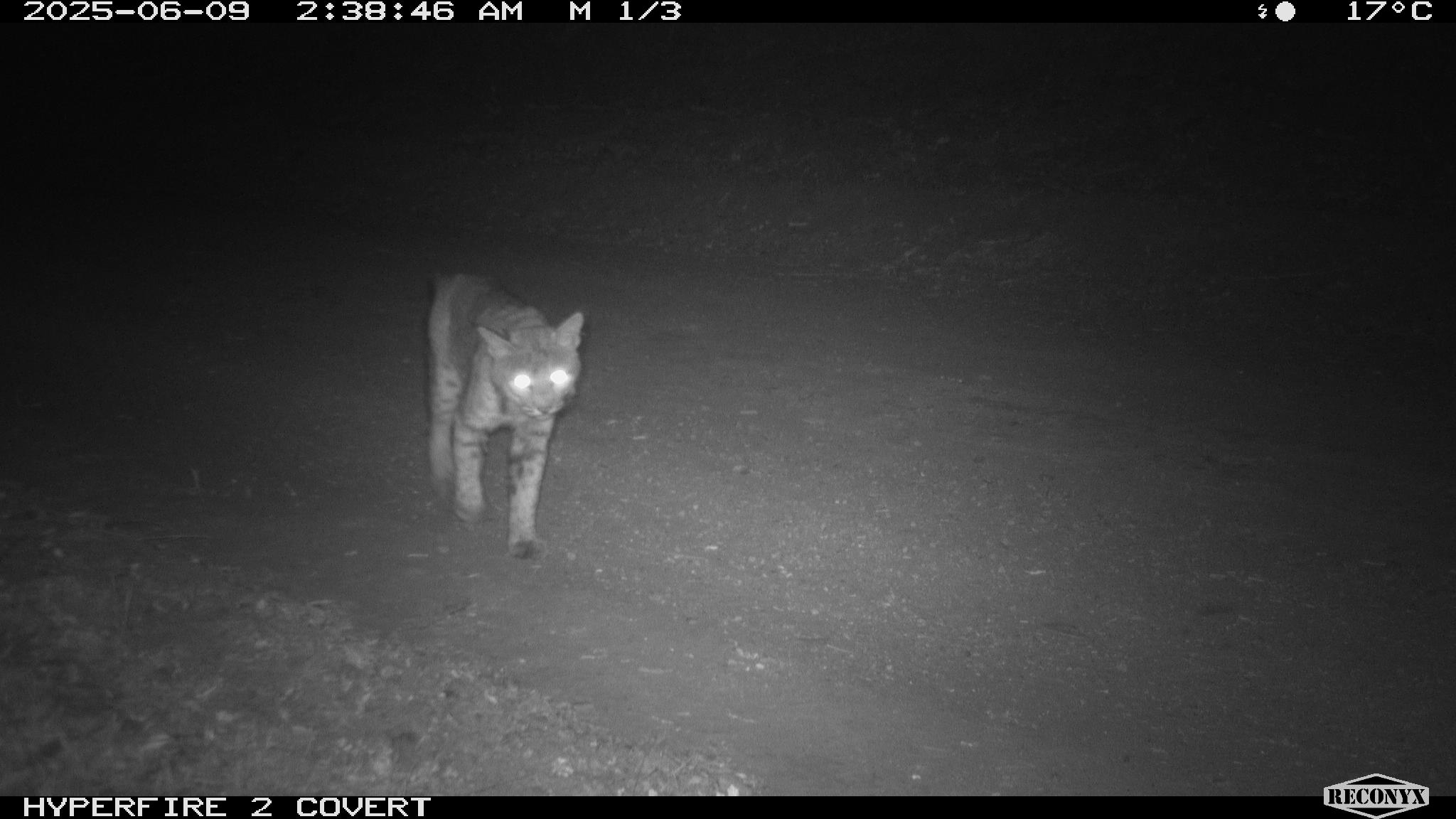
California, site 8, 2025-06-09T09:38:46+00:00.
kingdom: Animalia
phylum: Chordata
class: Mammalia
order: Carnivora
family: Felidae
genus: Lynx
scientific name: Lynx rufus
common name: bobcat